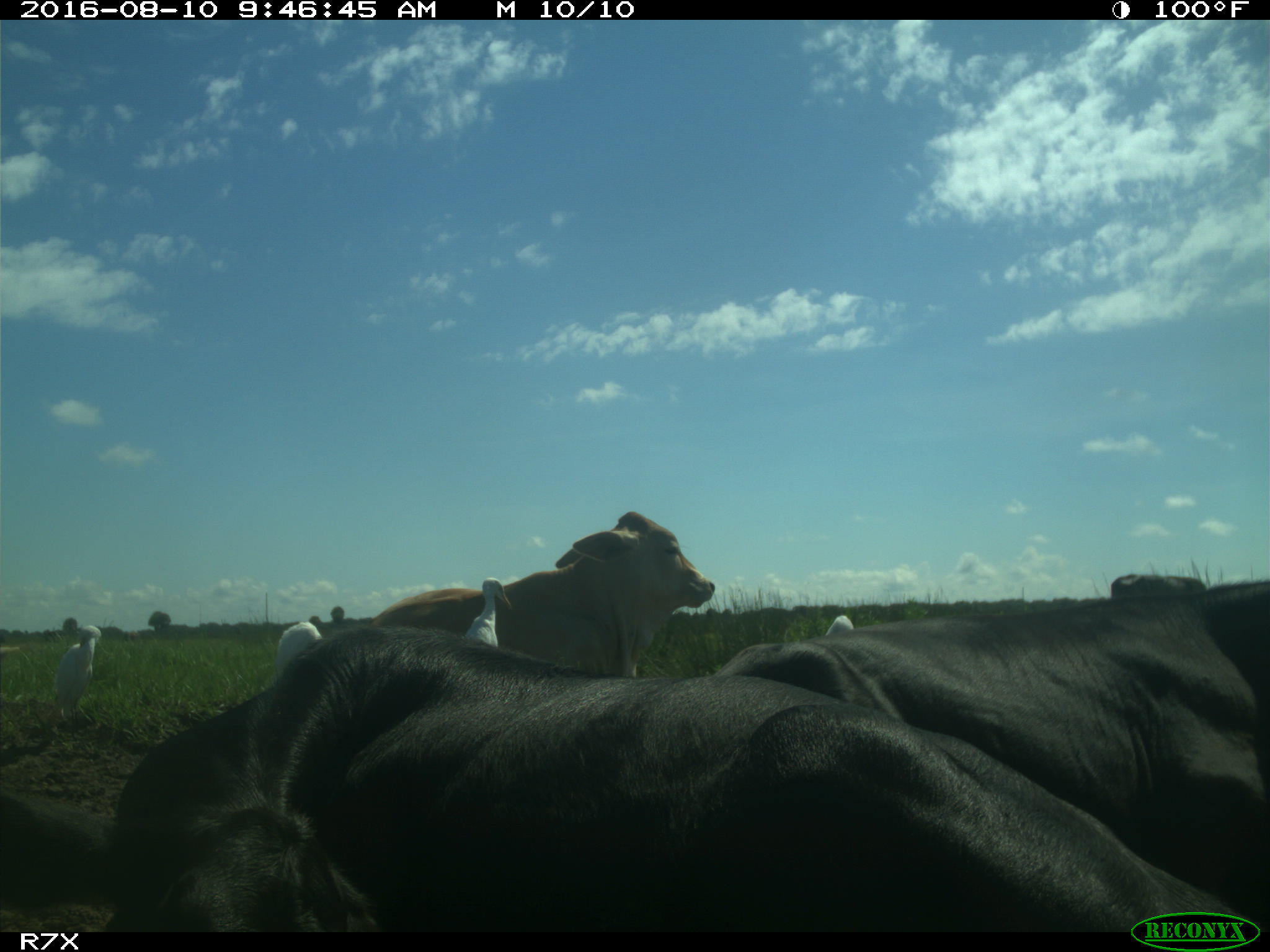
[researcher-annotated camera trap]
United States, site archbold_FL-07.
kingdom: Animalia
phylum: Chordata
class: Mammalia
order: Artiodactyla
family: Bovidae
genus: Bos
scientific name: Bos taurus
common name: domestic cow